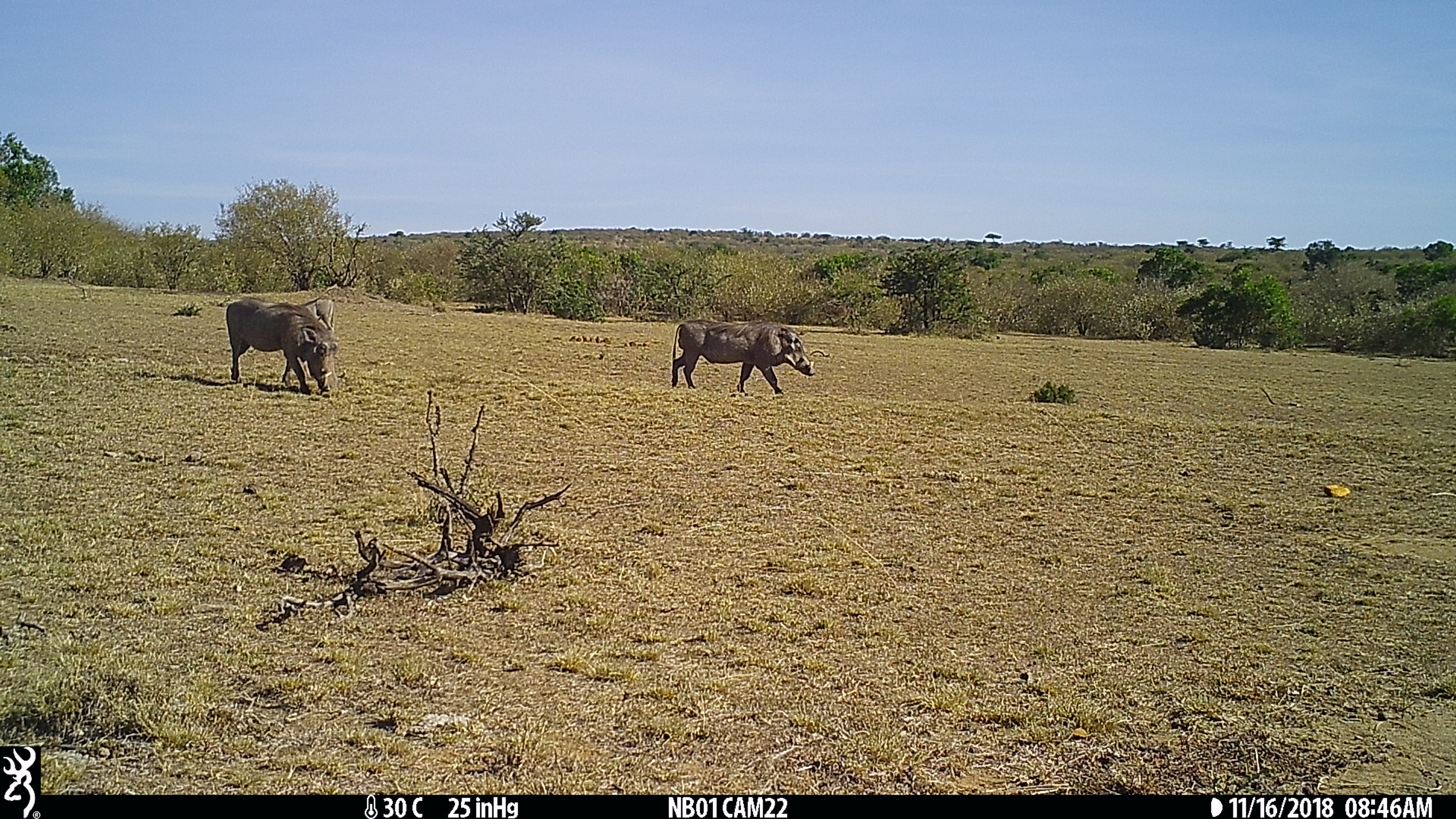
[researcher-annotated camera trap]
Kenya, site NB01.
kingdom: Animalia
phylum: Chordata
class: Mammalia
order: Artiodactyla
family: Suidae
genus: Phacochoerus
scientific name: Phacochoerus africanus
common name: common warthog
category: warthog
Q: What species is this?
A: Warthog (common warthog) (Phacochoerus africanus).